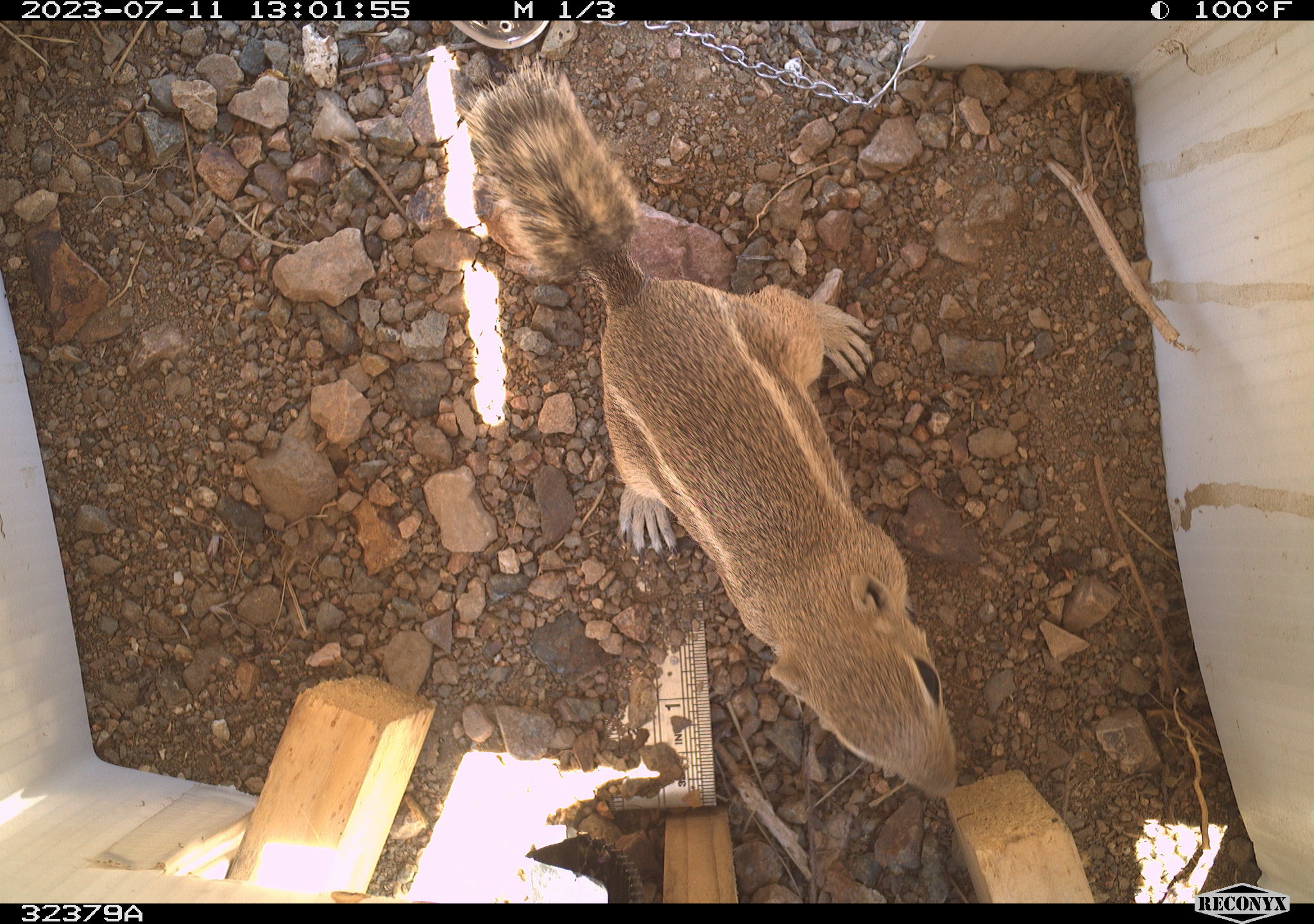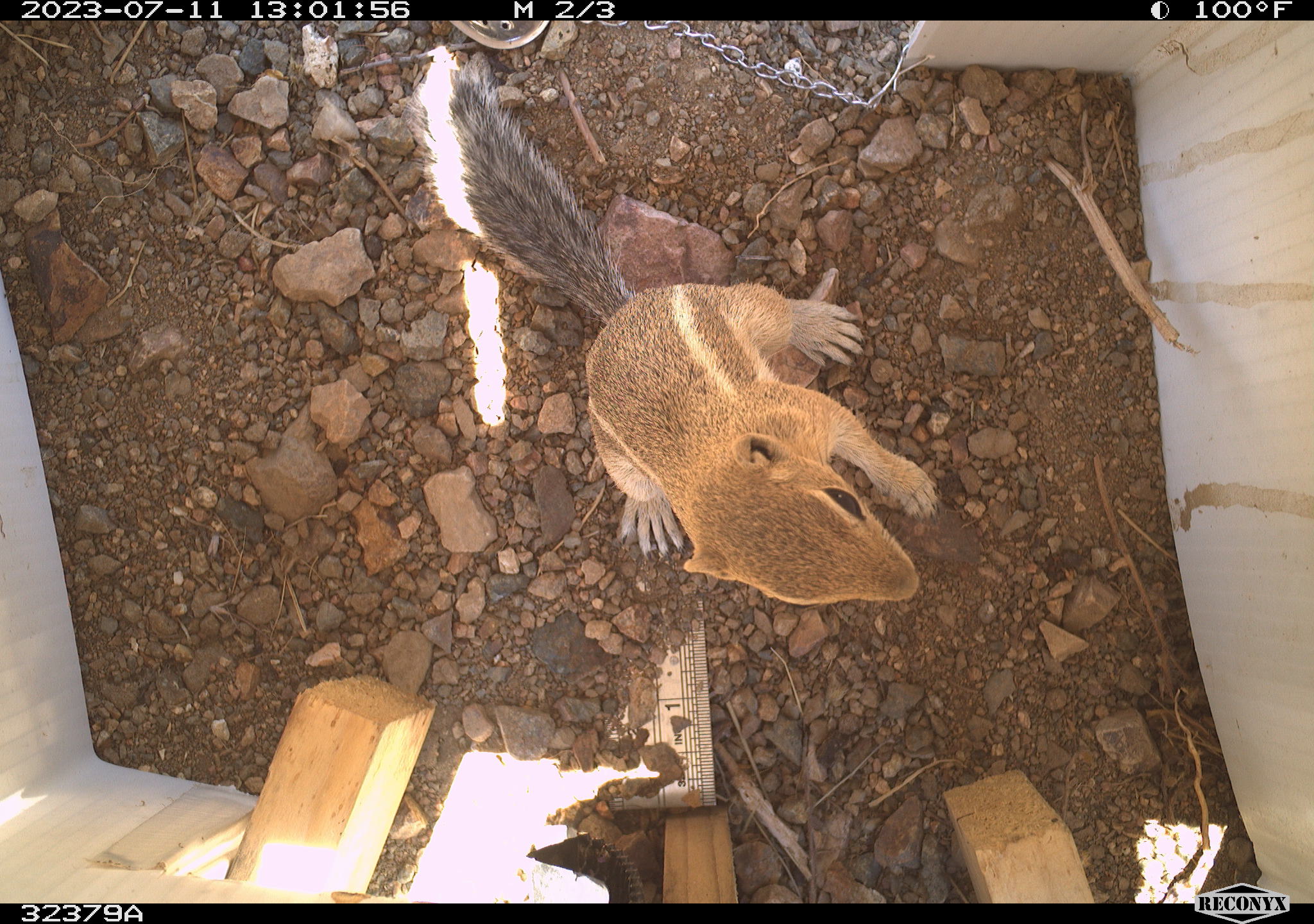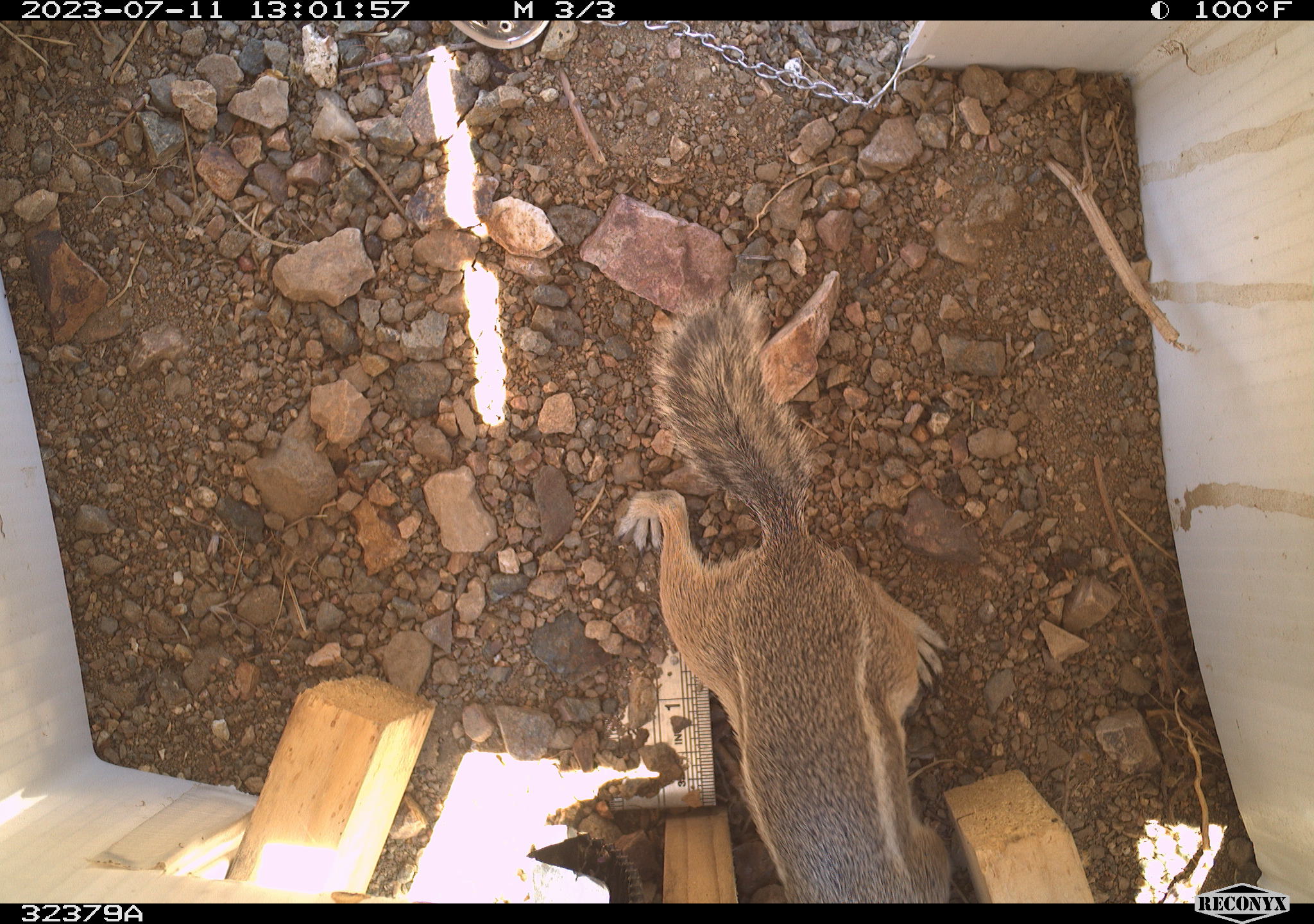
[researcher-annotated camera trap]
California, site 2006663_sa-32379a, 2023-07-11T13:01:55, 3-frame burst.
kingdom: Animalia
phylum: Chordata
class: Mammalia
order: Rodentia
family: Sciuridae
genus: Ammospermophilus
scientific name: Ammospermophilus leucurus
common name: white-tailed antelope squirrel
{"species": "white-tailed antelope squirrel (Ammospermophilus leucurus)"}